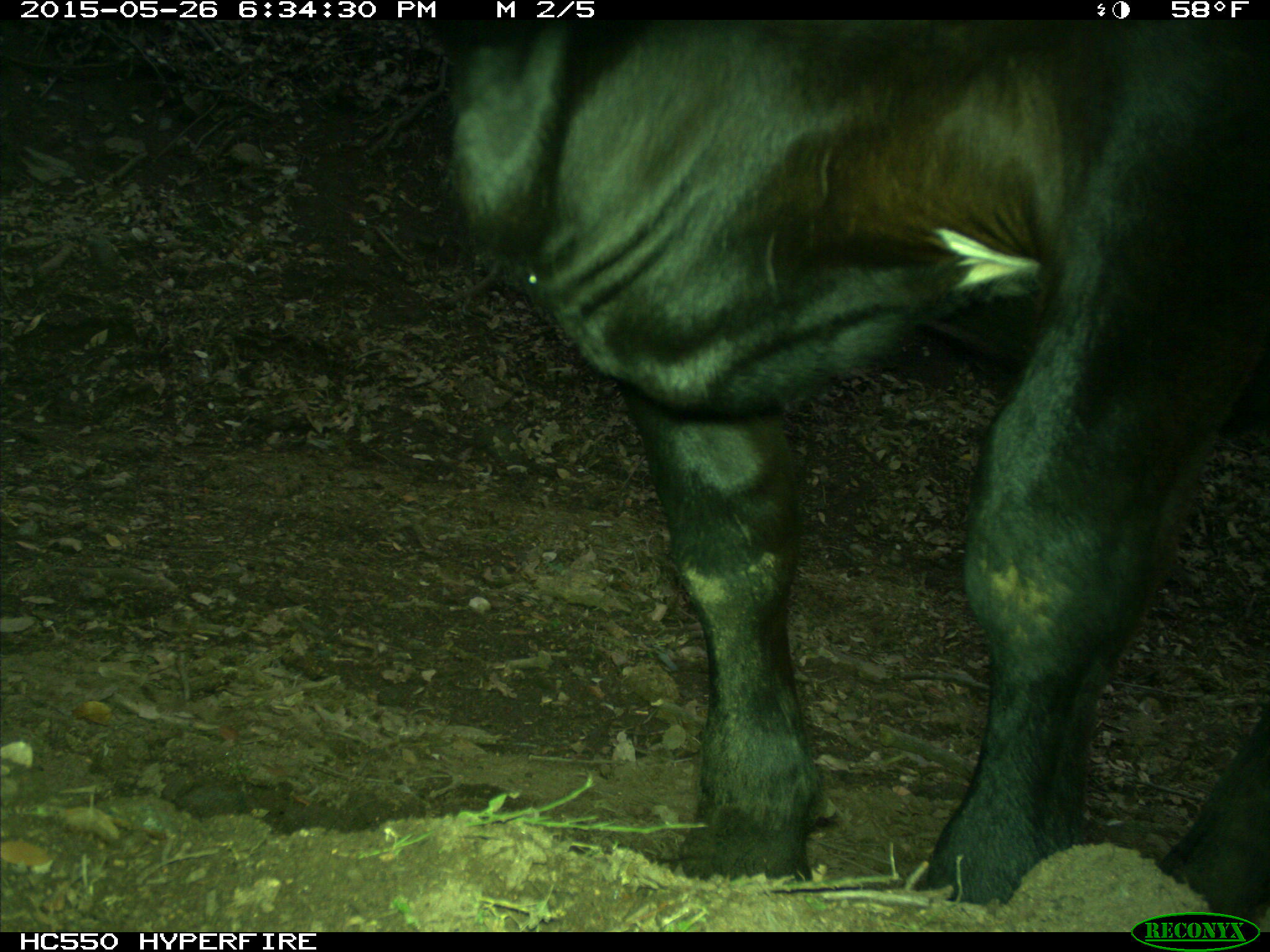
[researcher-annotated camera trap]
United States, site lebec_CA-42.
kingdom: Animalia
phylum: Chordata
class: Mammalia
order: Artiodactyla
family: Bovidae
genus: Bos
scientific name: Bos taurus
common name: domestic cow